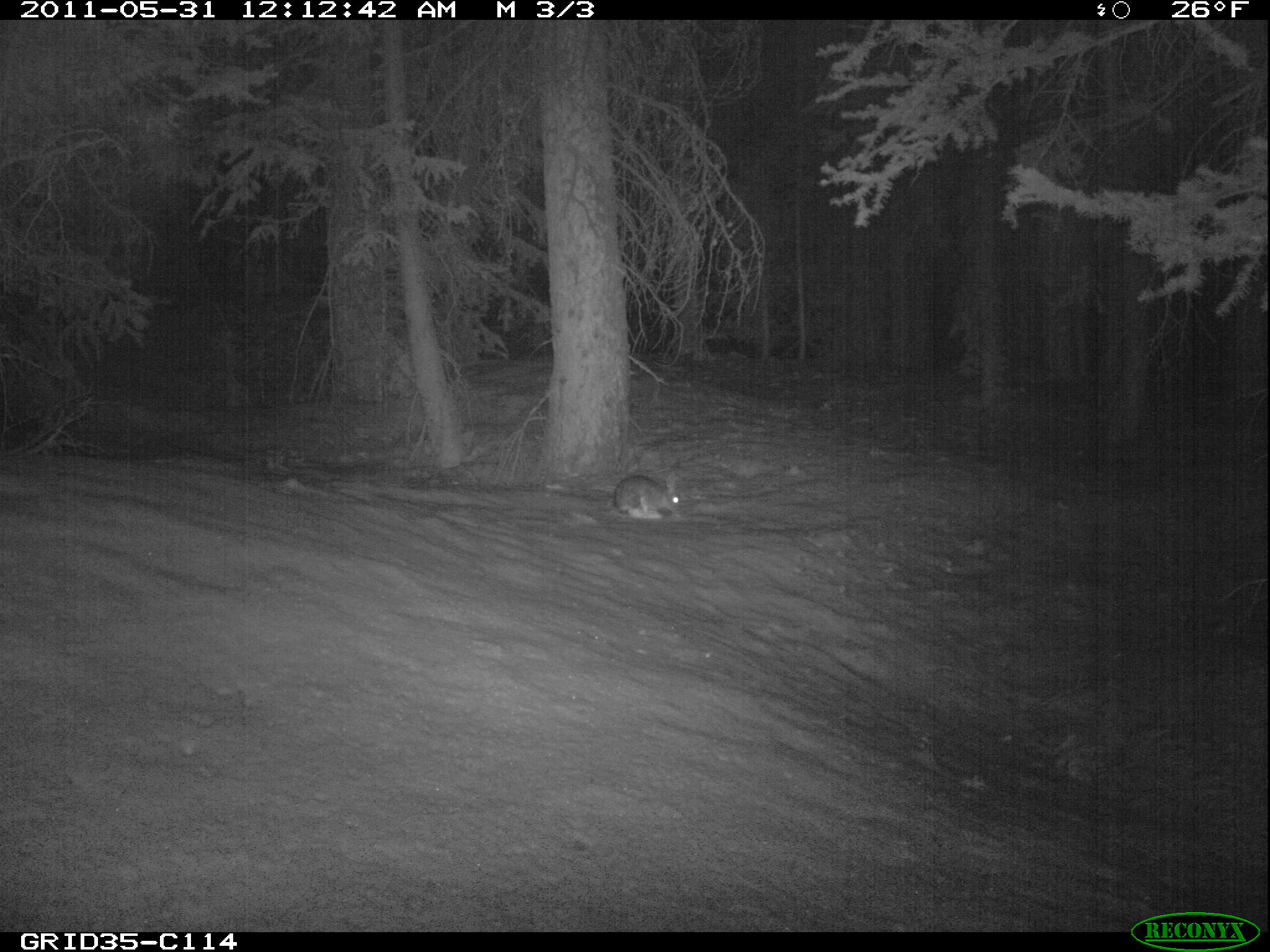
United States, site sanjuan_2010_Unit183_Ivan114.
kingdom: Animalia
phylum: Chordata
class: Mammalia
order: Lagomorpha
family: Leporidae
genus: Lepus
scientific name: Lepus americanus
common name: snowshoe hare